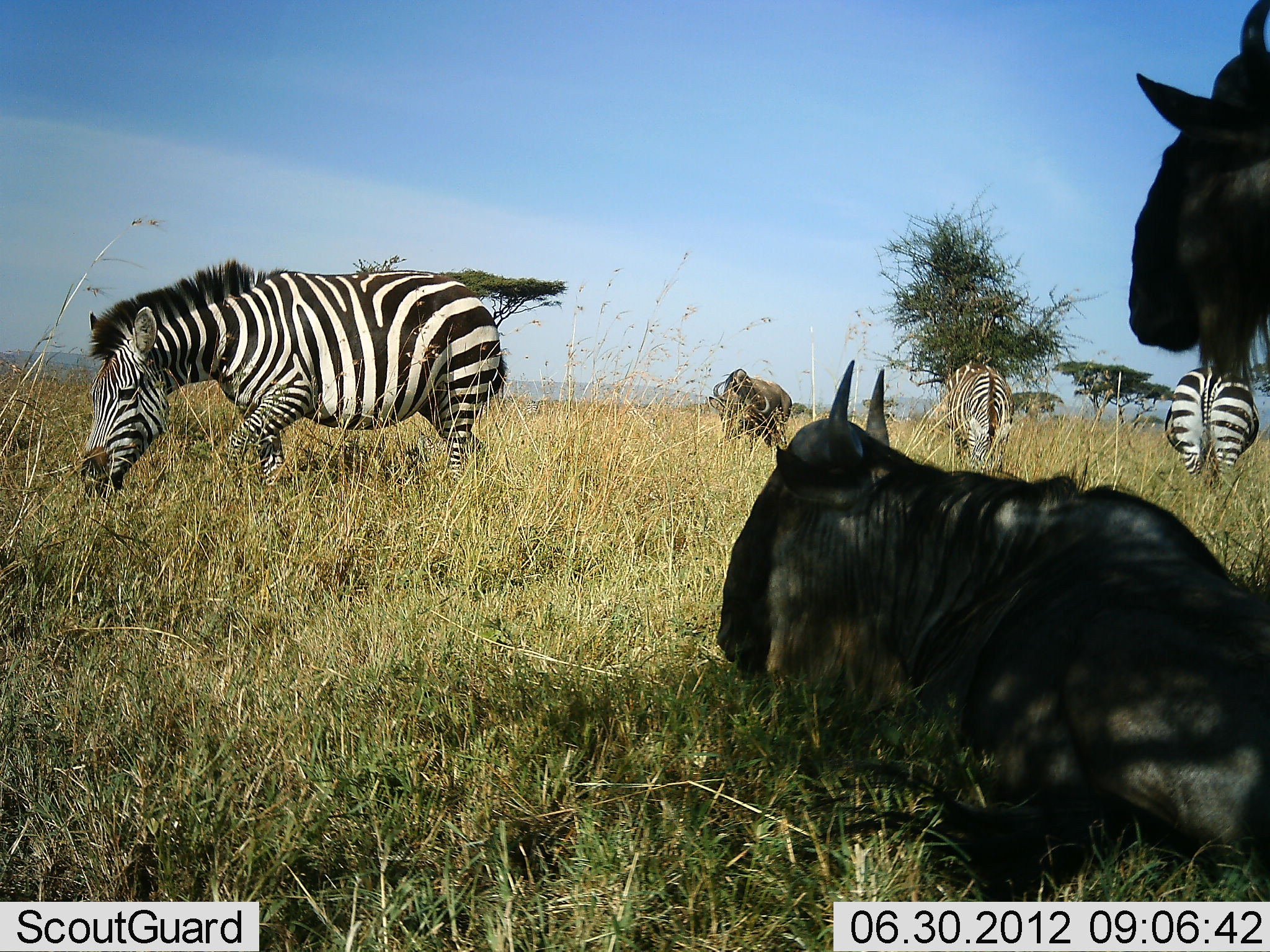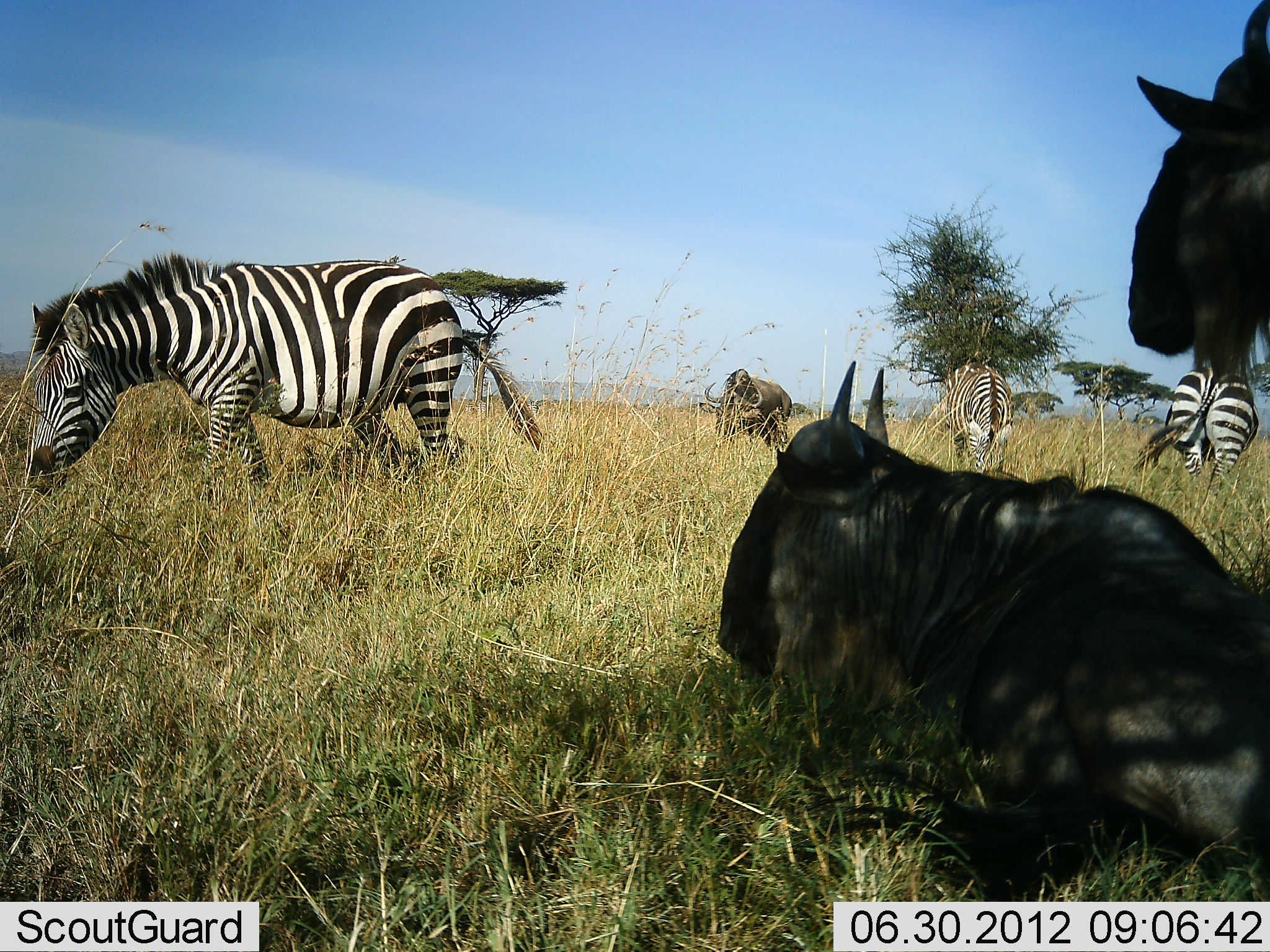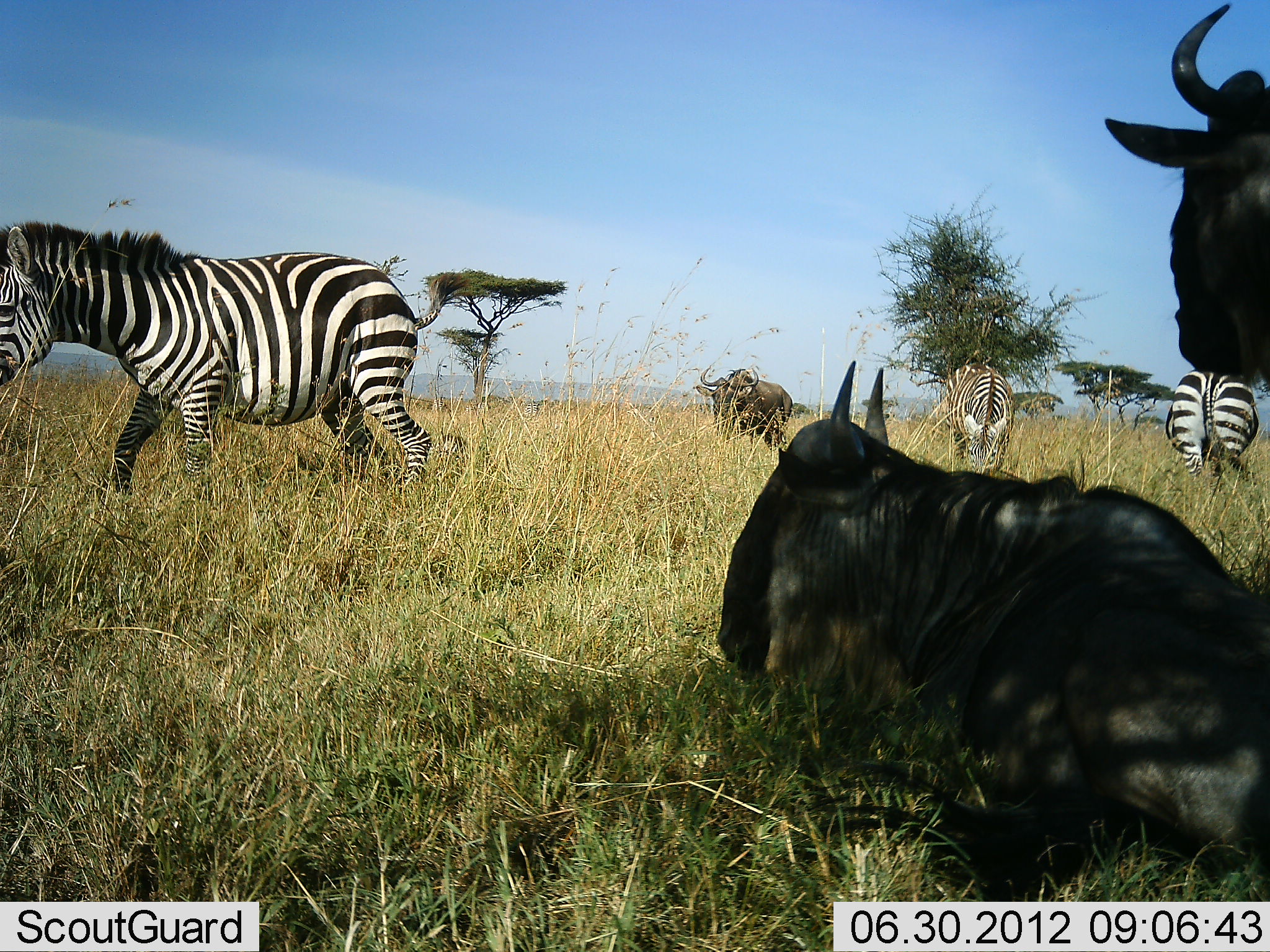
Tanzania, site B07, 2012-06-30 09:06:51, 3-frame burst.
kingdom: Animalia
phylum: Chordata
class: Mammalia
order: Artiodactyla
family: Bovidae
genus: Connochaetes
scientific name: Connochaetes taurinus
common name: blue wildebeest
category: wildebeest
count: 3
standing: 82%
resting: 100%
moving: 9%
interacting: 0%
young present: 0%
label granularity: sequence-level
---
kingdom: Animalia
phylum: Chordata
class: Mammalia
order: Perissodactyla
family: Equidae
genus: Equus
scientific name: Equus quagga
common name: plains zebra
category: zebra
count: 3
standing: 45%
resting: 0%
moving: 36%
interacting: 0%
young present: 0%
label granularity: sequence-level